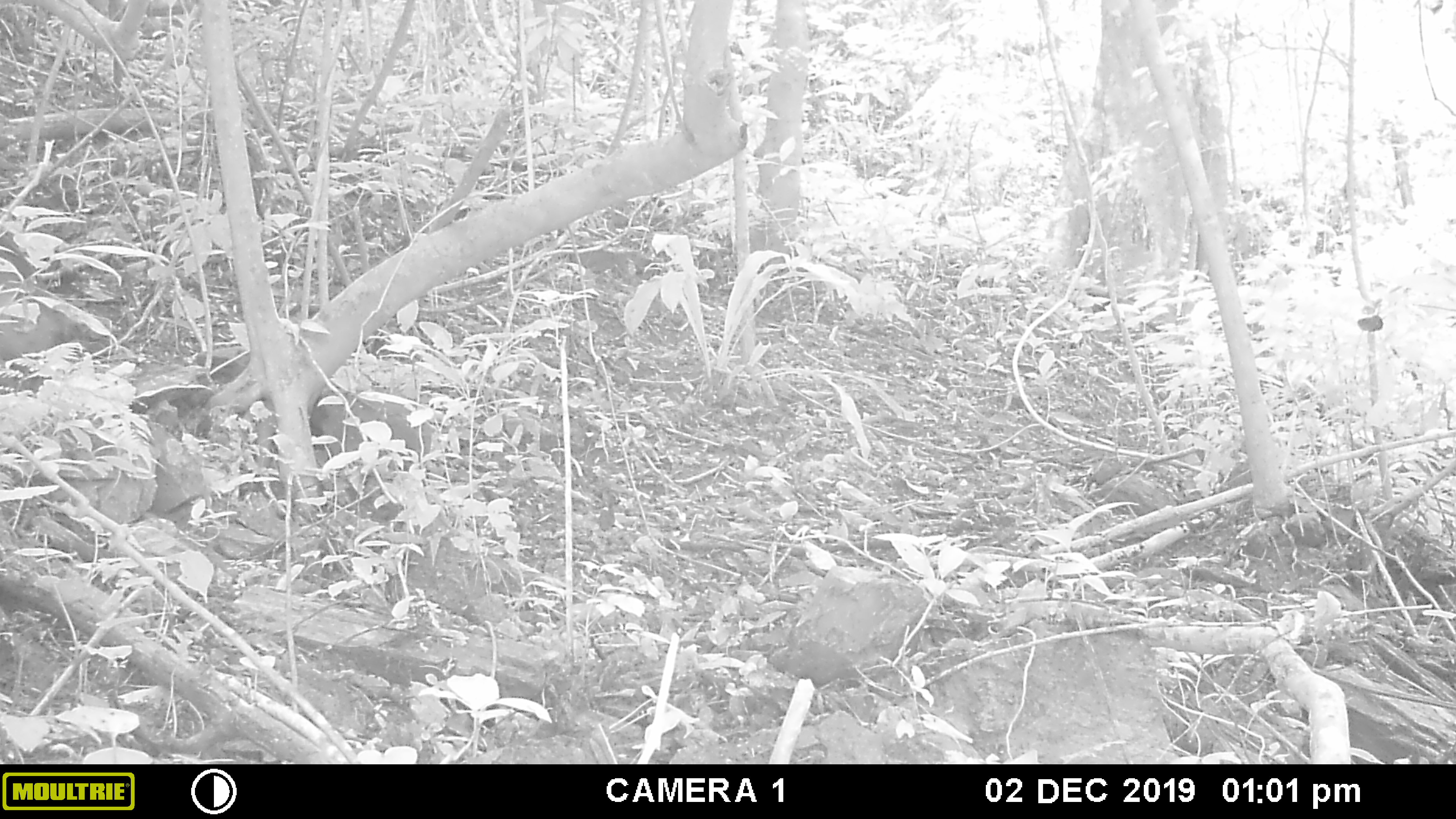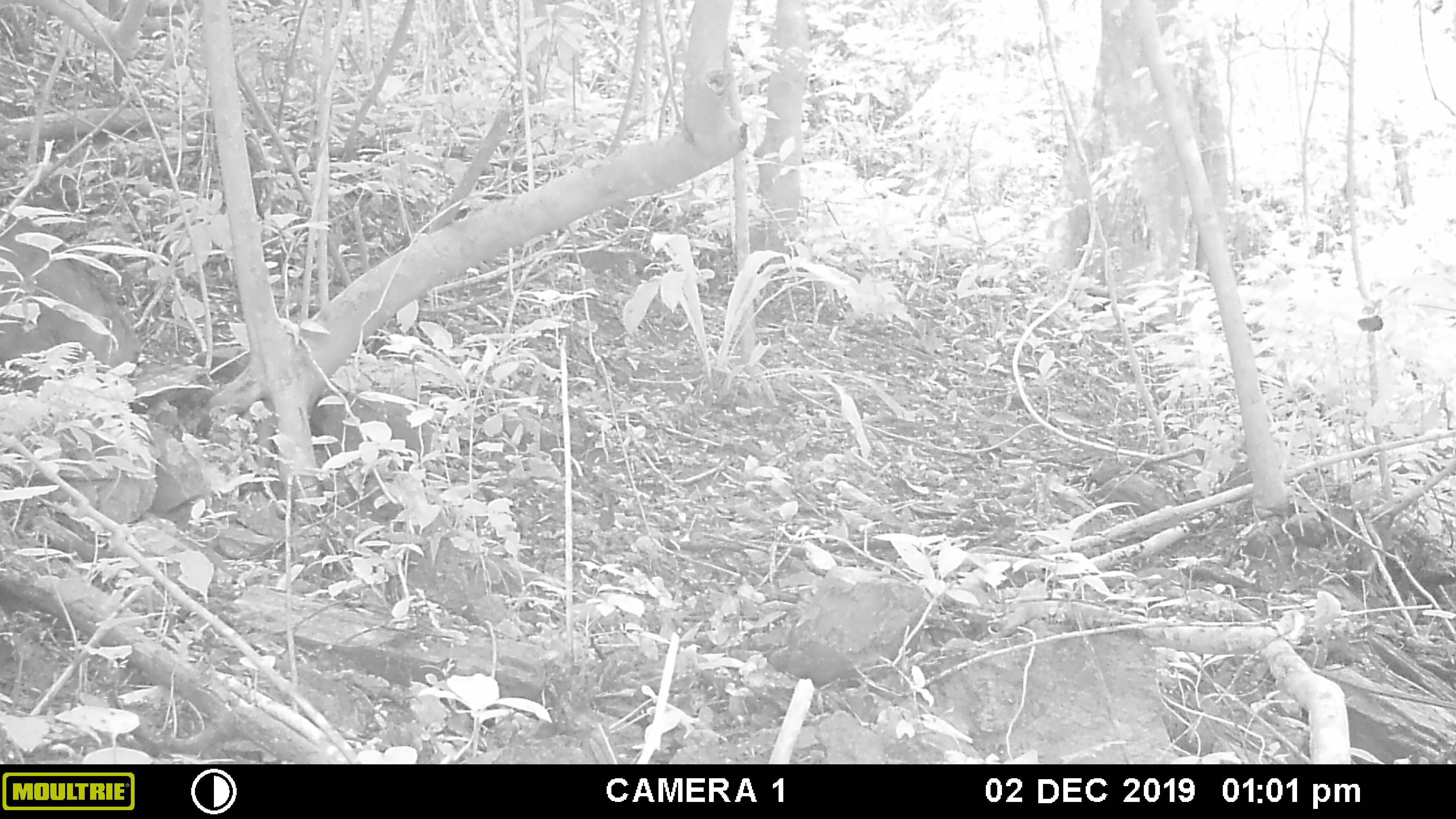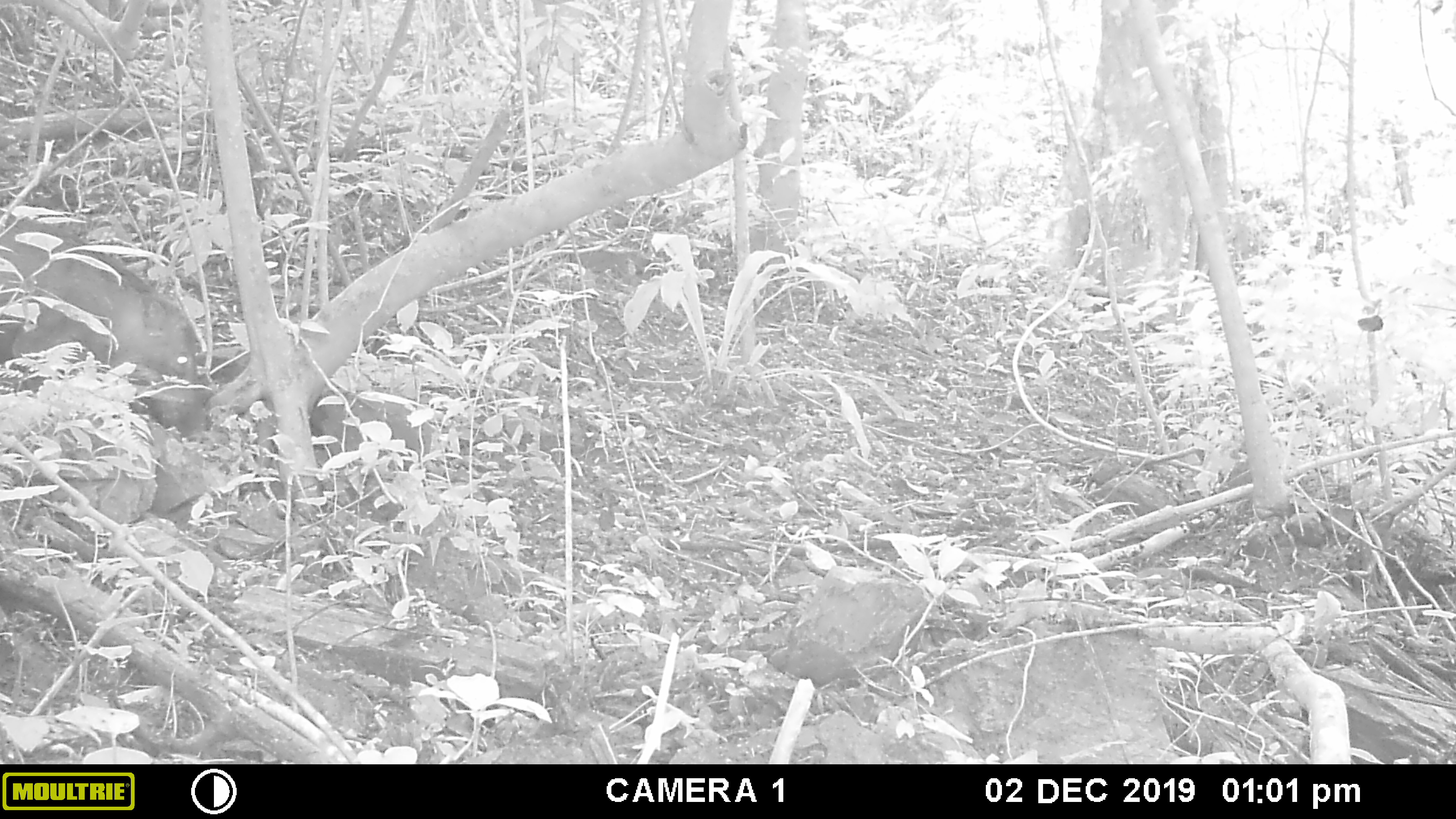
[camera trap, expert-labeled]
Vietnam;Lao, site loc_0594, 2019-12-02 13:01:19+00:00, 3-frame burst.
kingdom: Animalia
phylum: Chordata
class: Mammalia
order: Artiodactyla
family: Suidae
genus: Sus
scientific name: Sus scrofa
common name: eurasian wild pig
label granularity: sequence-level